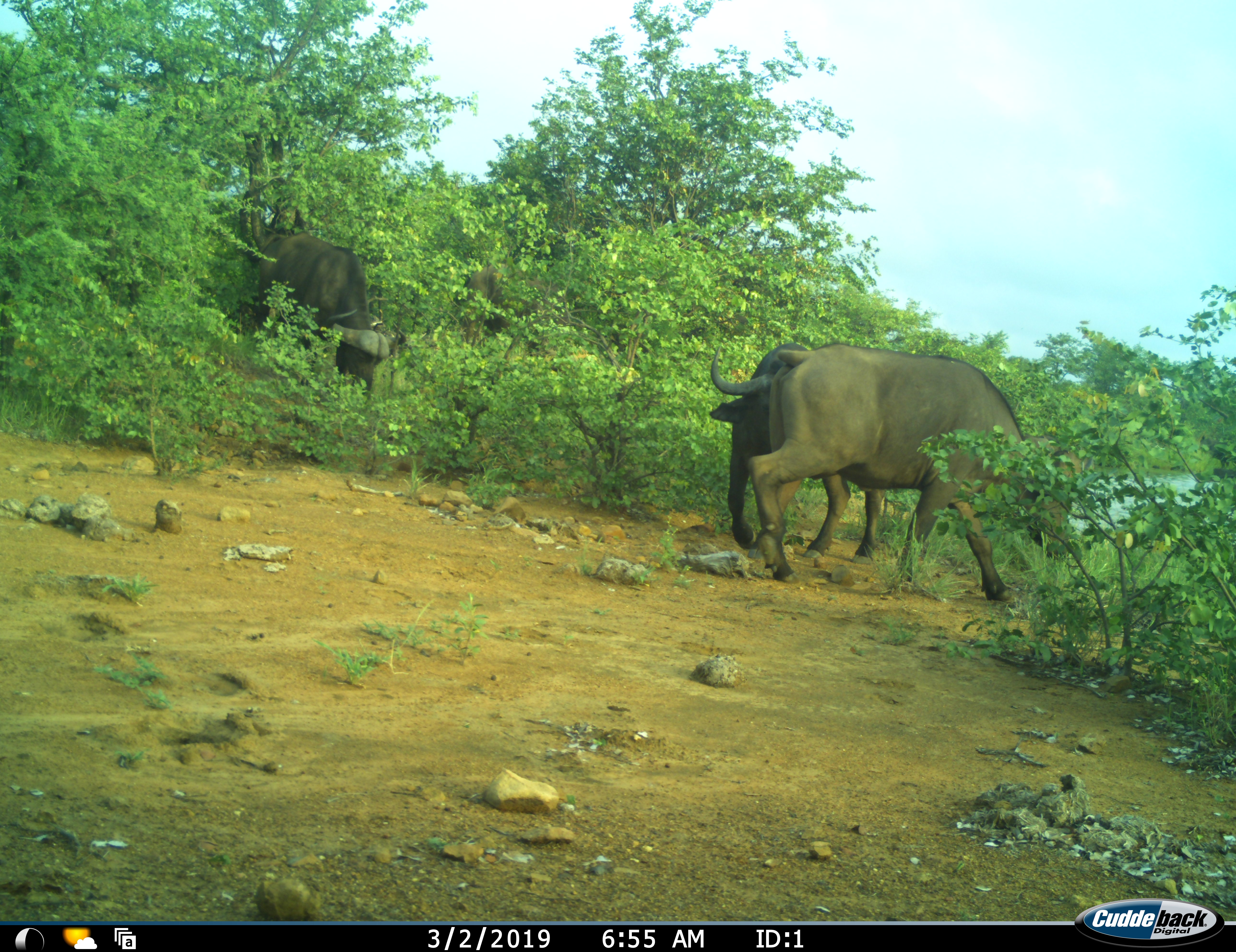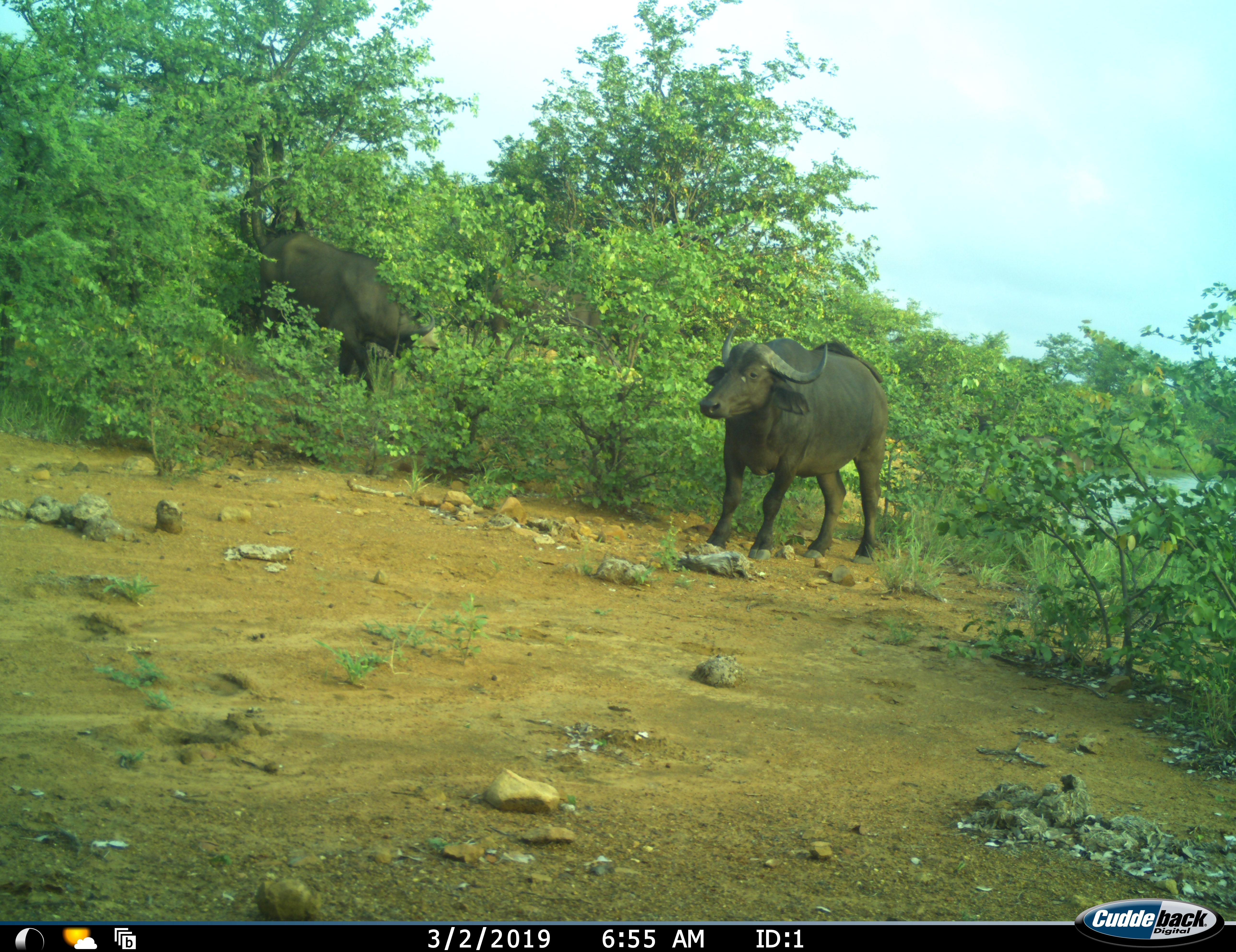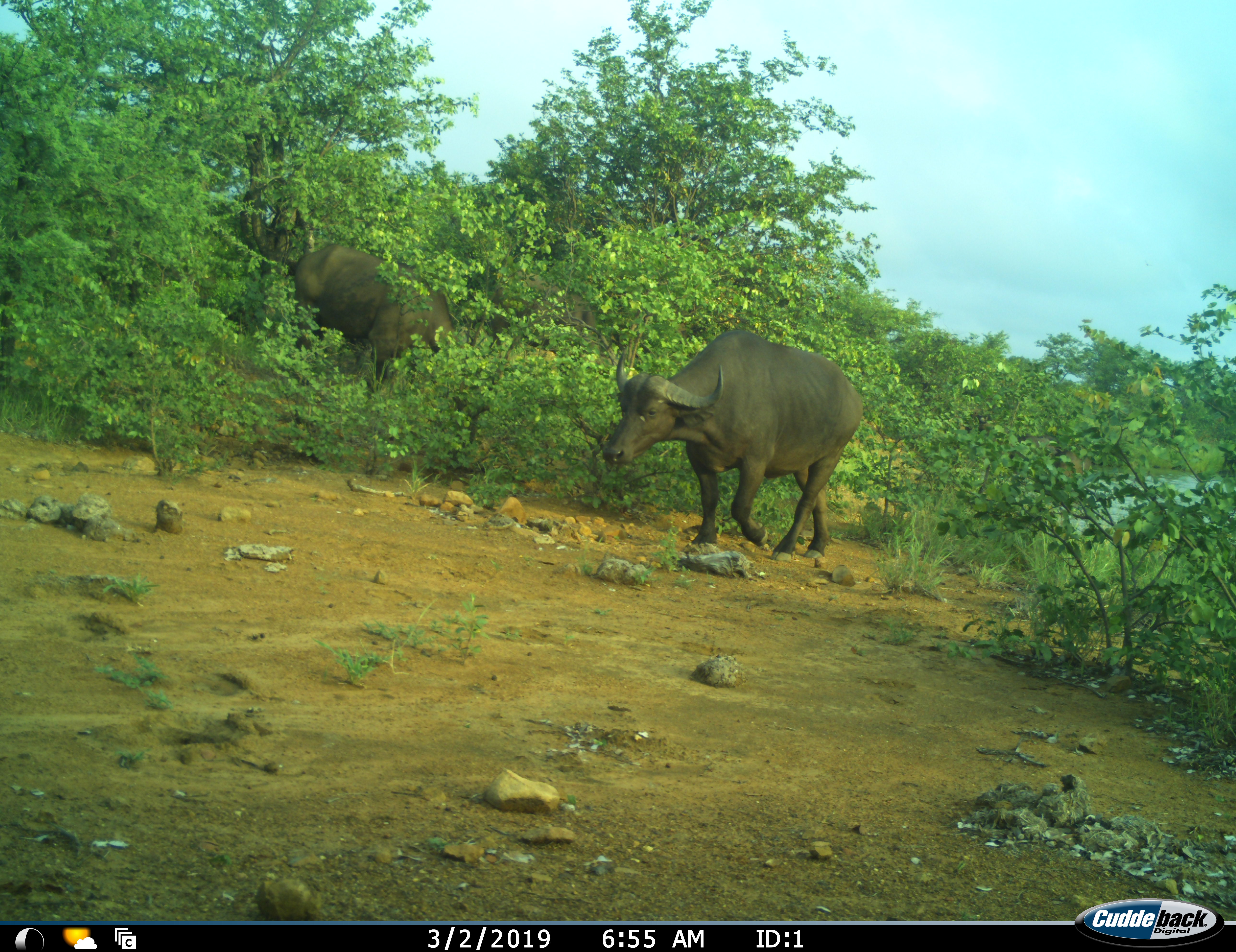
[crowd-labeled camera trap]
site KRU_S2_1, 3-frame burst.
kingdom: Animalia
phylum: Chordata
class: Mammalia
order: Artiodactyla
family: Bovidae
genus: Syncerus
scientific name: Syncerus caffer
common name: african buffalo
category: buffalo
Buffalo (african buffalo) (Syncerus caffer), count 3. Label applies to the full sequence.